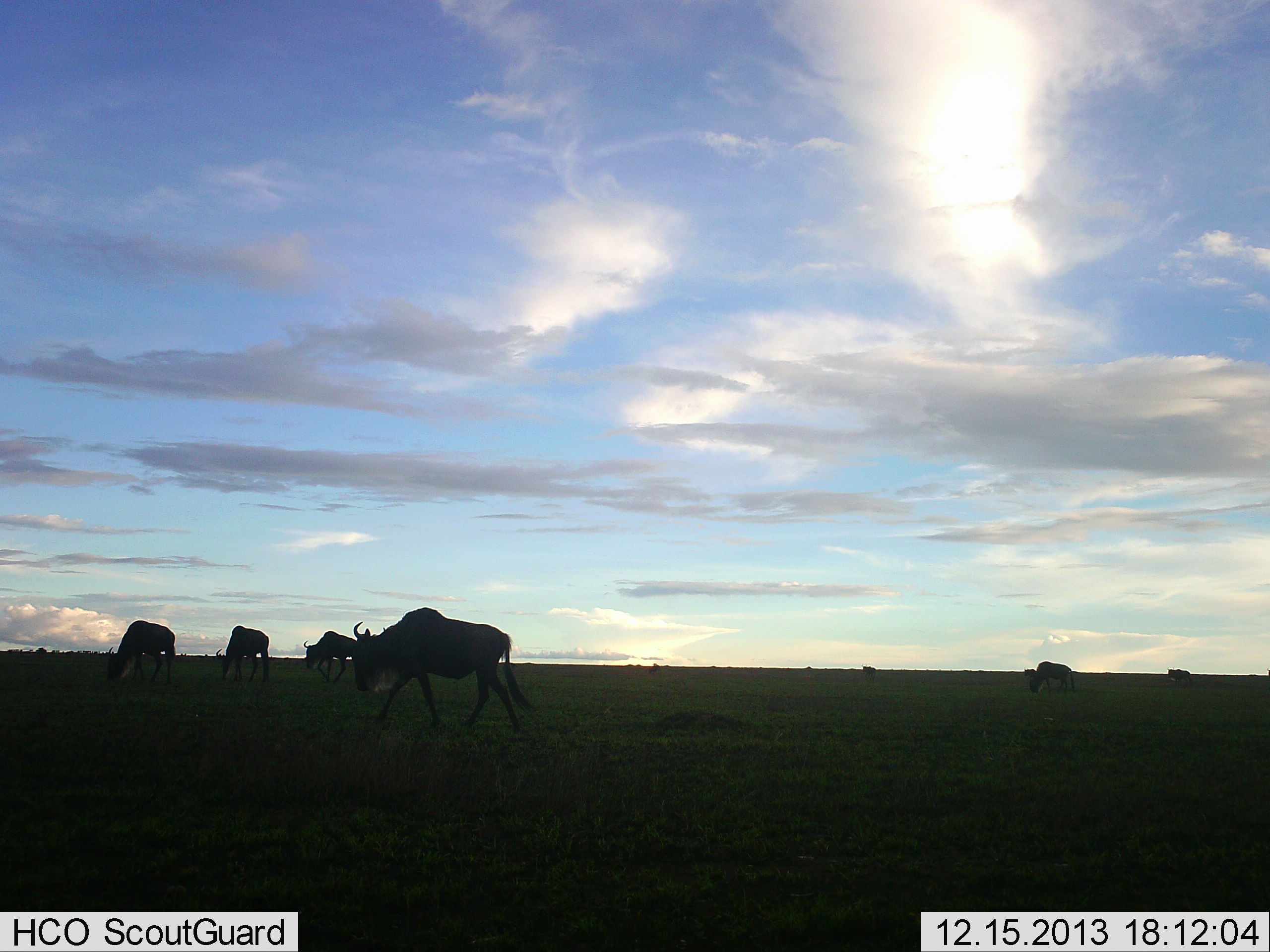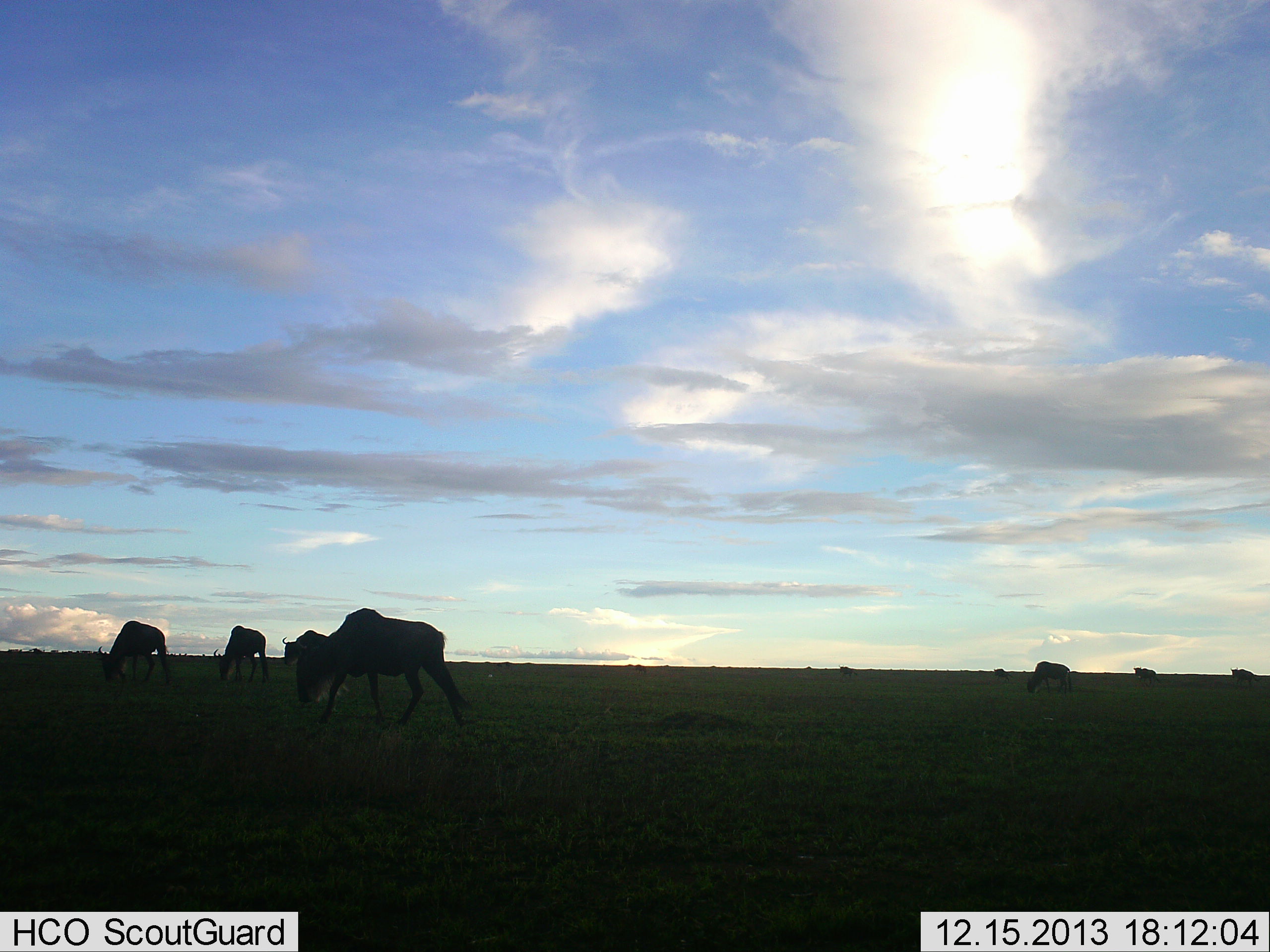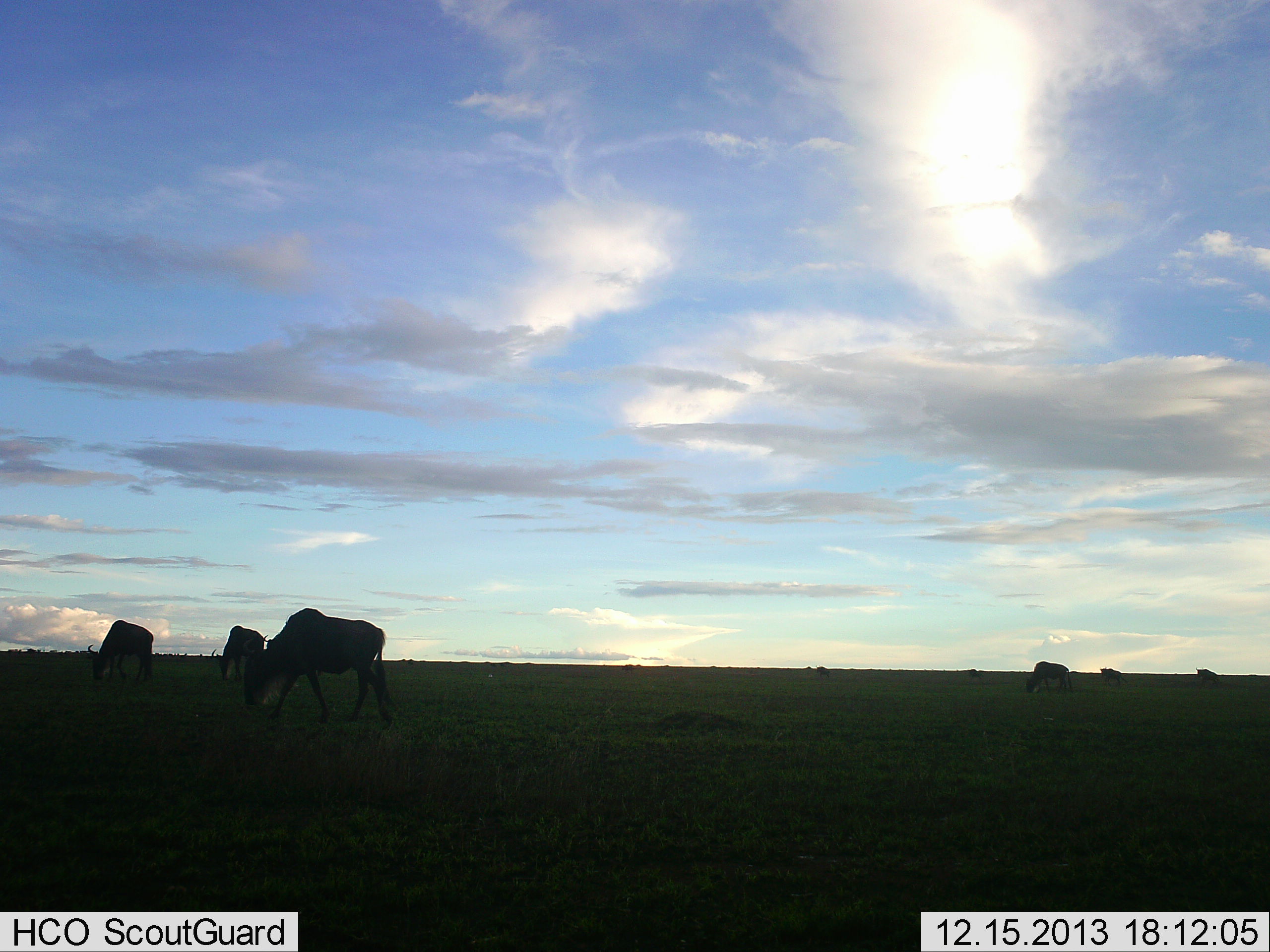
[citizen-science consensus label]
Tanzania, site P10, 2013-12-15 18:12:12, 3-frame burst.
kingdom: Animalia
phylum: Chordata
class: Mammalia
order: Artiodactyla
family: Bovidae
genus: Connochaetes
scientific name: Connochaetes taurinus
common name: blue wildebeest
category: wildebeest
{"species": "wildebeest (blue wildebeest) (Connochaetes taurinus)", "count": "9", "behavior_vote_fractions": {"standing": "31%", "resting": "0%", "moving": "66%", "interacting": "0%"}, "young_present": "0%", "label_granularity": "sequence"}